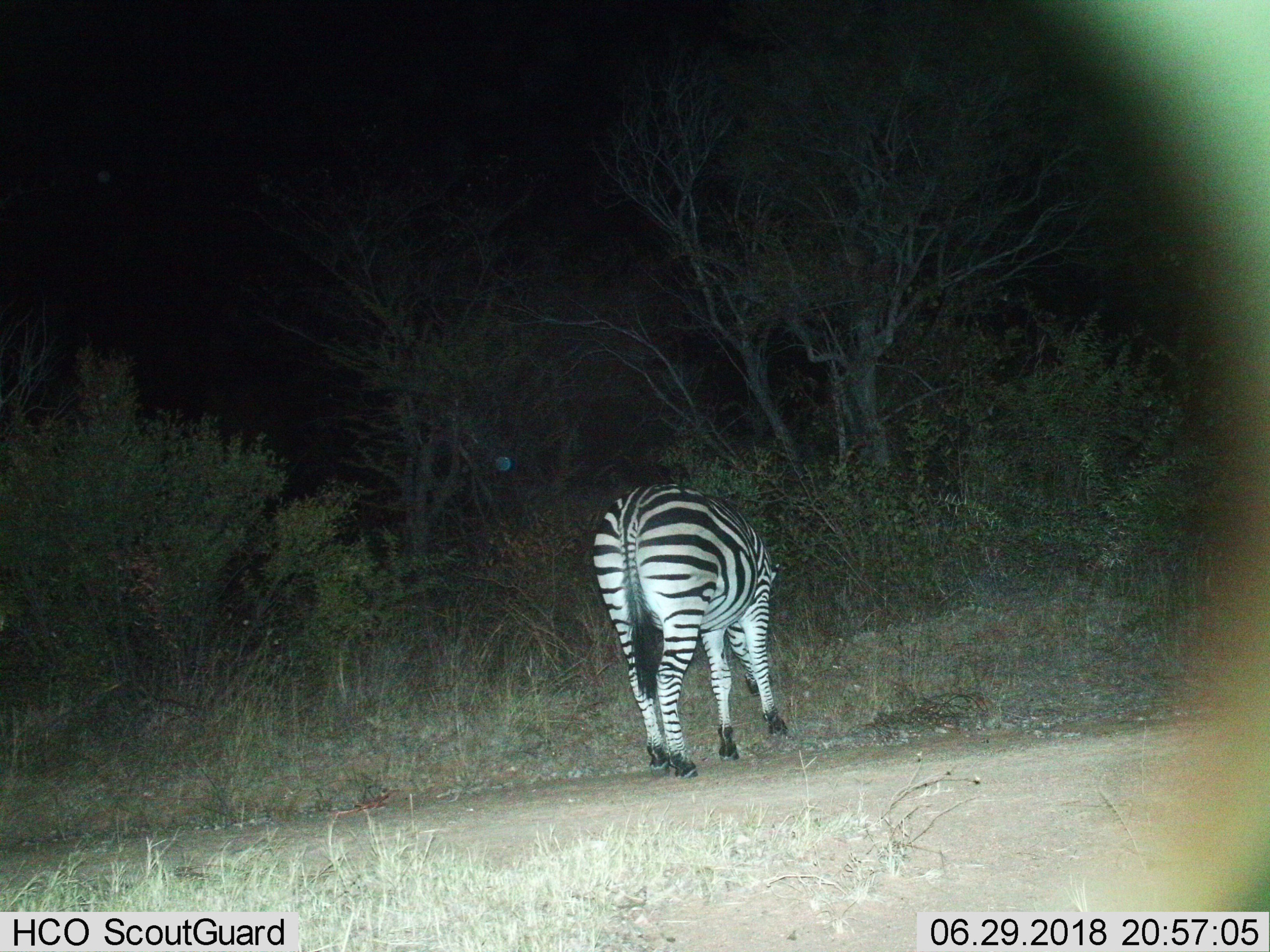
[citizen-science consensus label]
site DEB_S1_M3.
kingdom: Animalia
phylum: Chordata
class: Mammalia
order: Perissodactyla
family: Equidae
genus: Equus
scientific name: Equus quagga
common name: plains zebra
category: zebraplains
Zebraplains (plains zebra) (Equus quagga), count 1. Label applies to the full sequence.